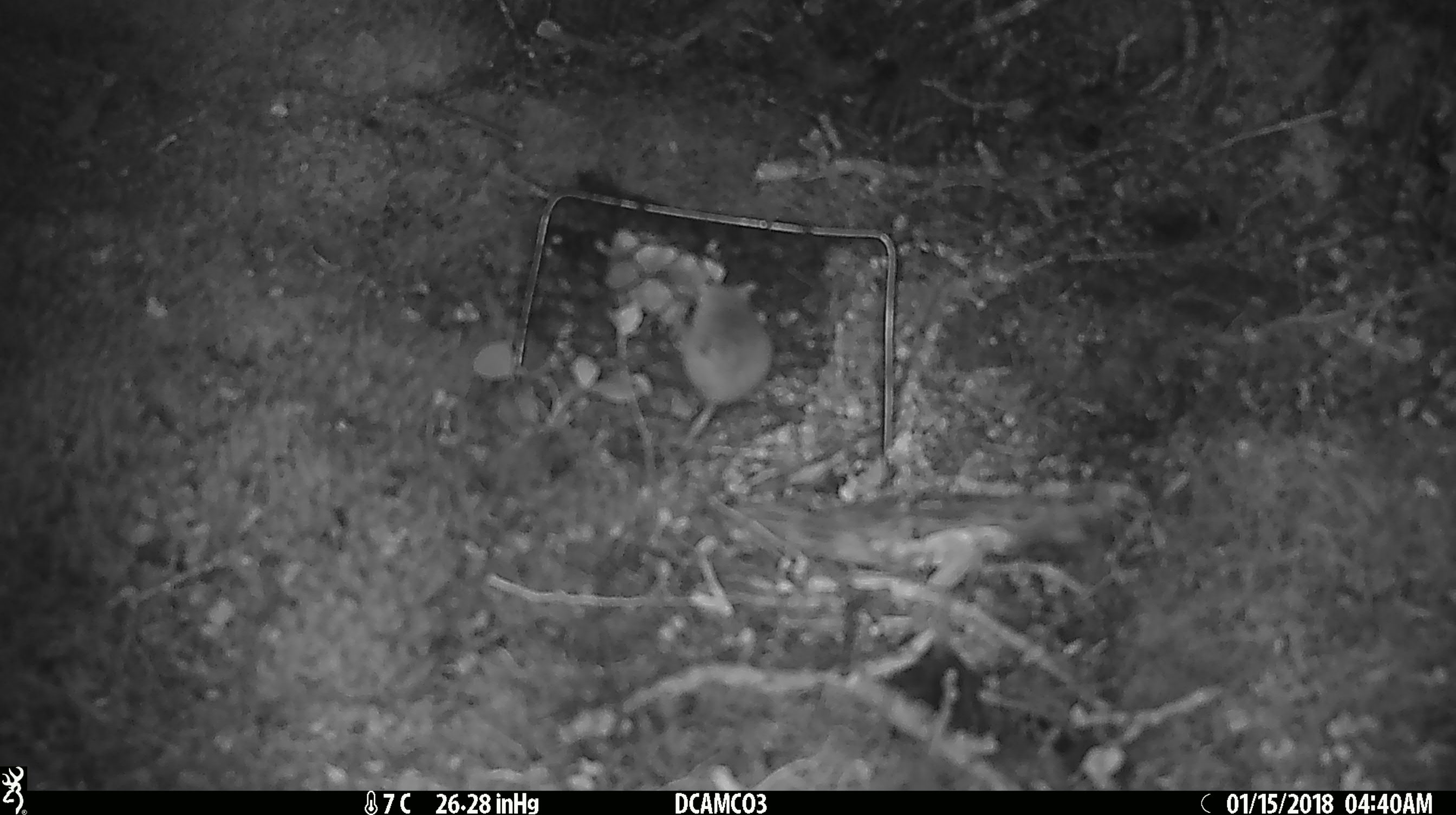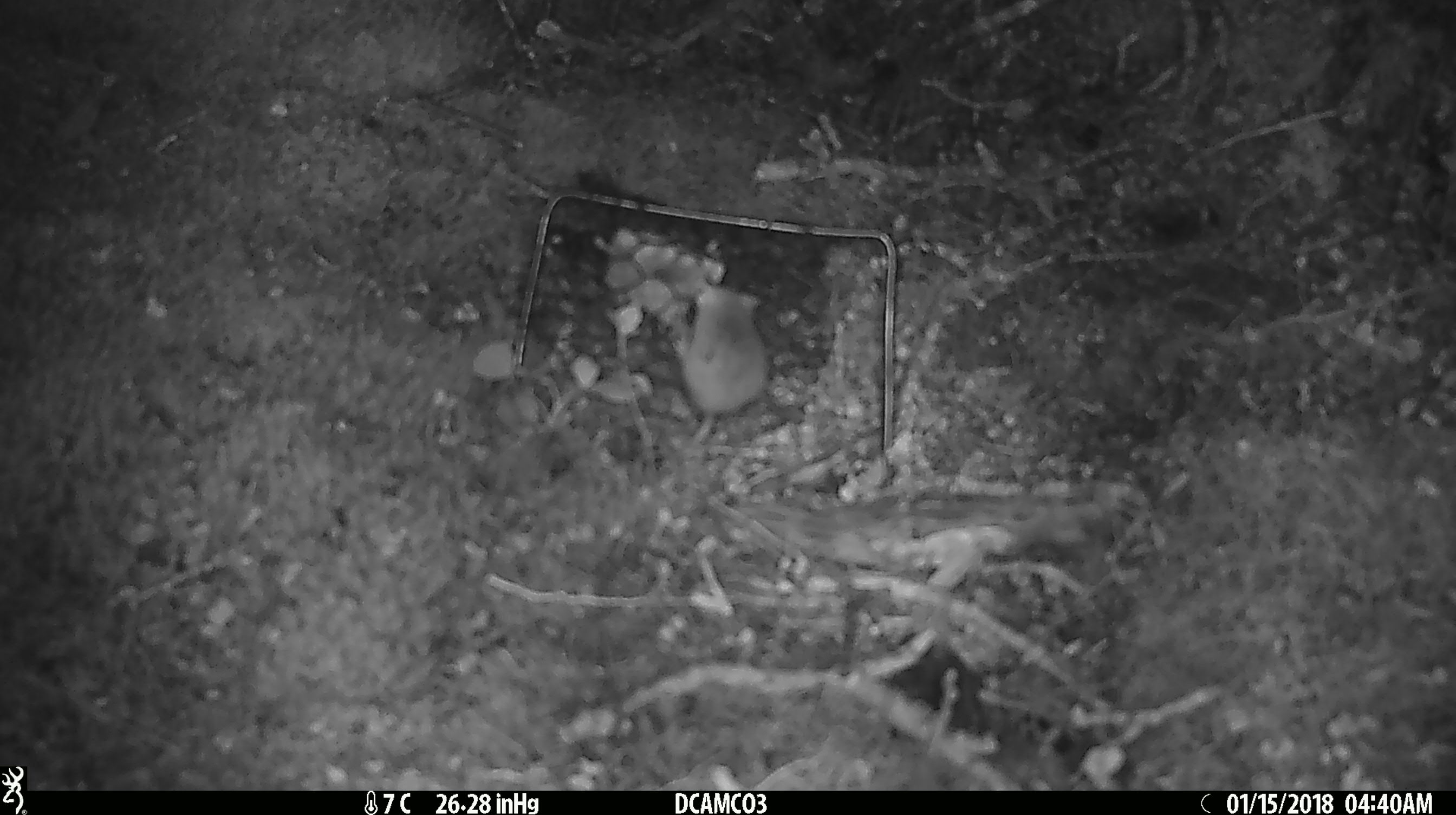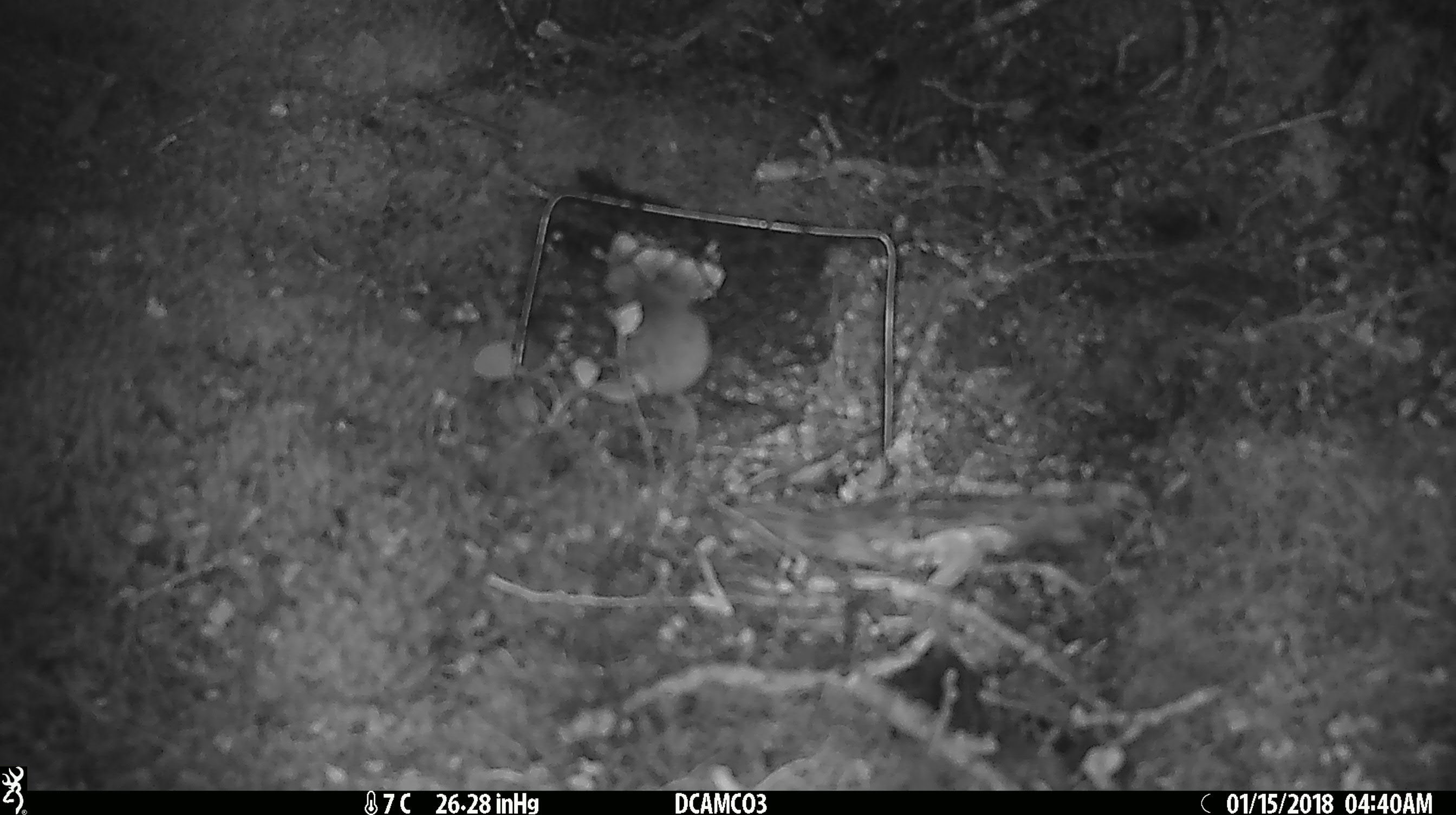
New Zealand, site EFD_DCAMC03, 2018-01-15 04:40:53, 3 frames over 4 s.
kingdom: Animalia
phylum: Chordata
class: Mammalia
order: Rodentia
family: Muridae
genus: Mus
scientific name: Mus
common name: mouse